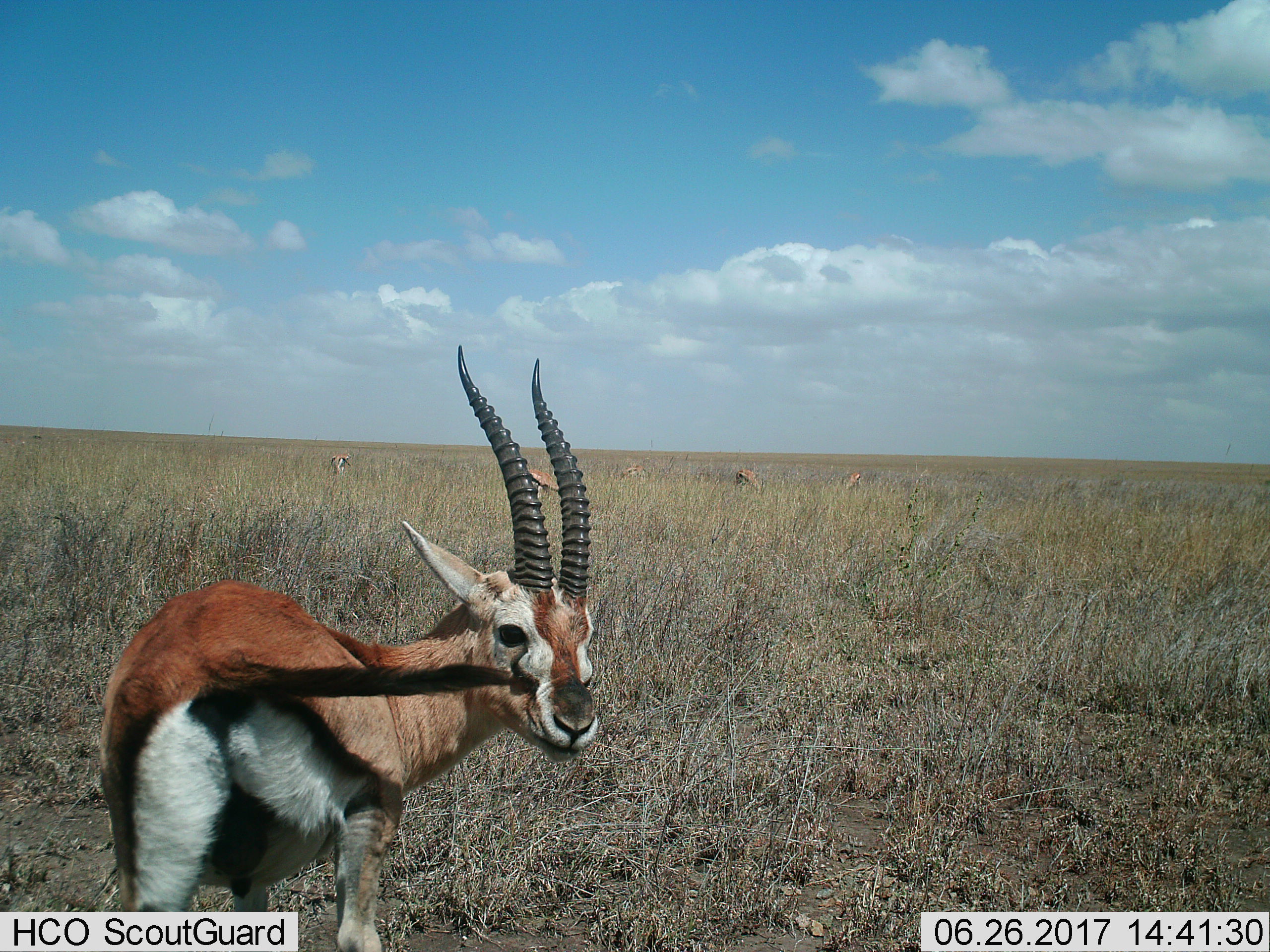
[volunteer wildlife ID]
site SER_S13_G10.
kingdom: Animalia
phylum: Chordata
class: Mammalia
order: Artiodactyla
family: Bovidae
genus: Eudorcas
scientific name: Eudorcas thomsonii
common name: thomson's gazelle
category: gazellethomsons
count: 6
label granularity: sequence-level